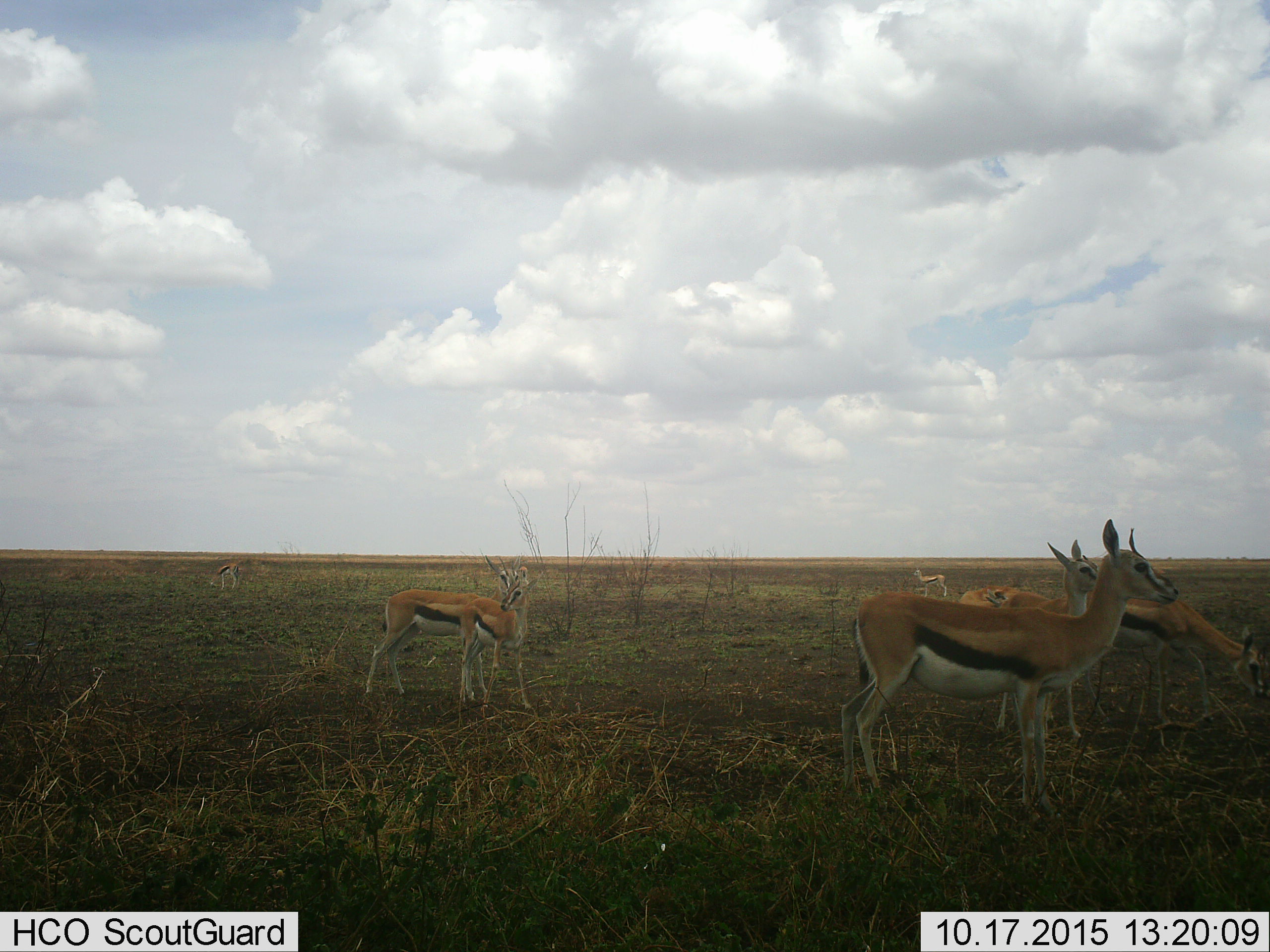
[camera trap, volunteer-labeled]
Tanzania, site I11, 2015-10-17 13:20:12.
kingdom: Animalia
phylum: Chordata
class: Mammalia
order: Artiodactyla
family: Bovidae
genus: Eudorcas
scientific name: Eudorcas thomsonii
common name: thomson's gazelle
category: gazellethomsons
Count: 7.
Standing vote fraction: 100%.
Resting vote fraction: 0%.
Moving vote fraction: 11%.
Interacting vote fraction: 0%.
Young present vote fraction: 67%.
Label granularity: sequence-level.